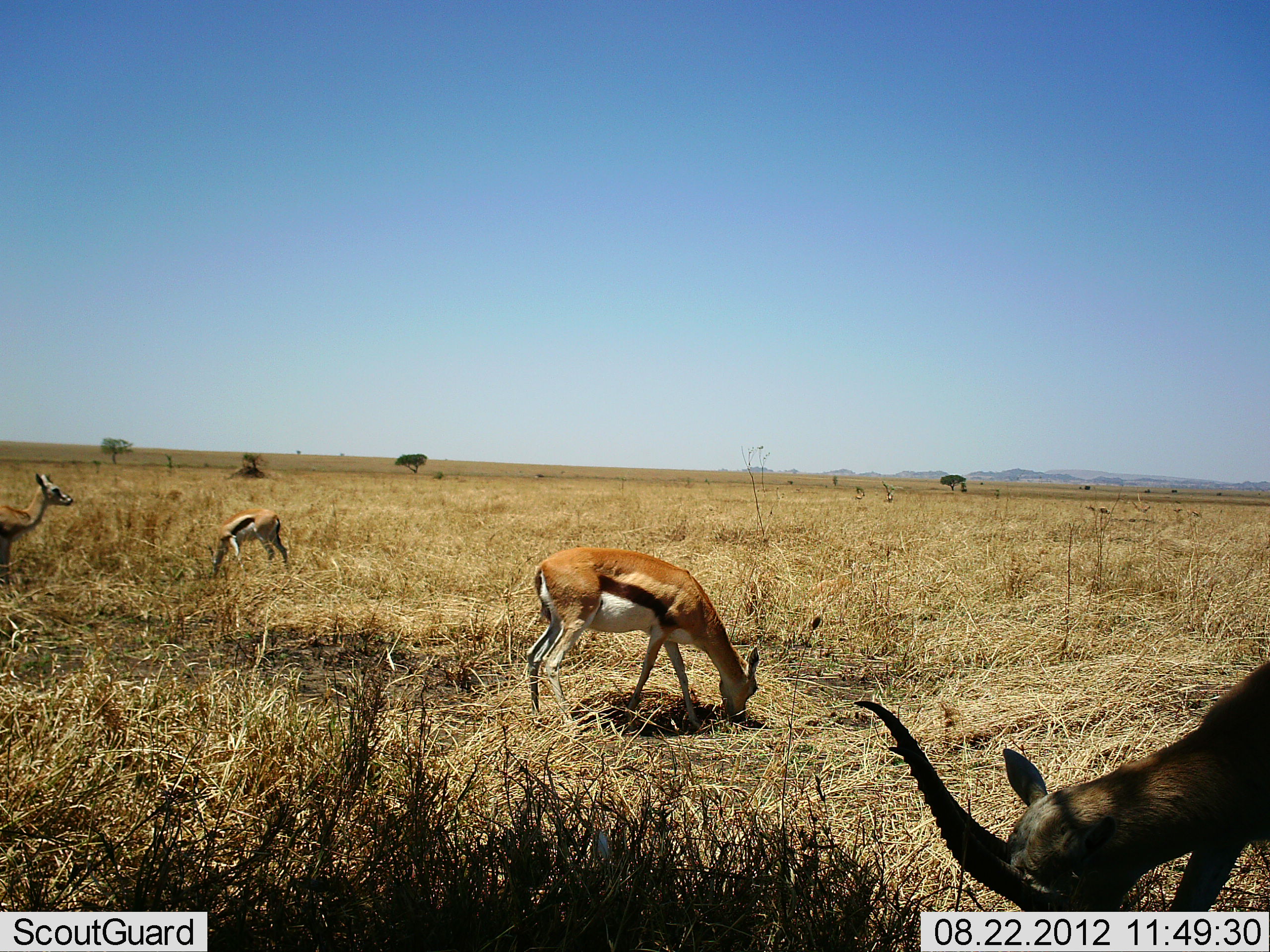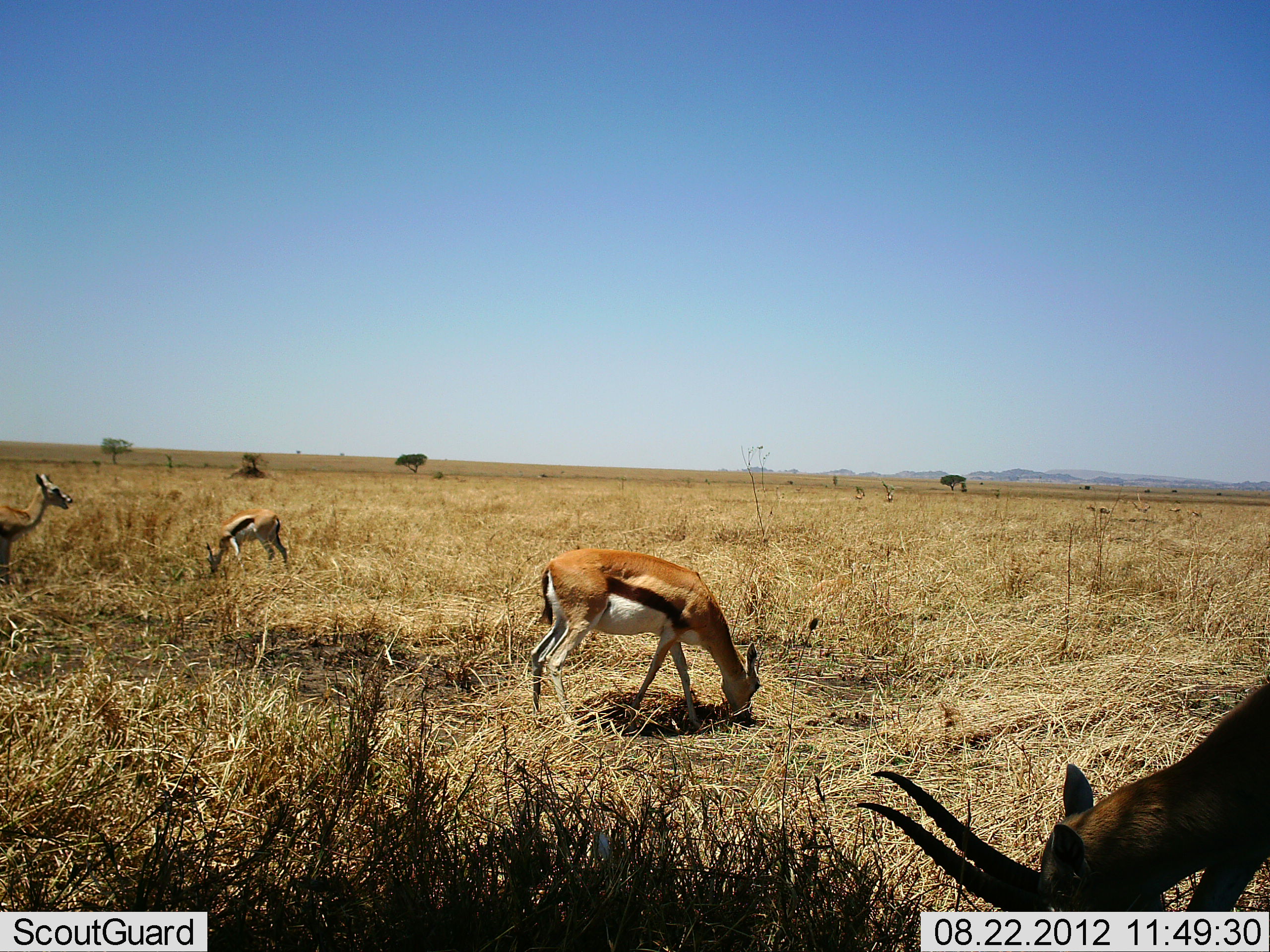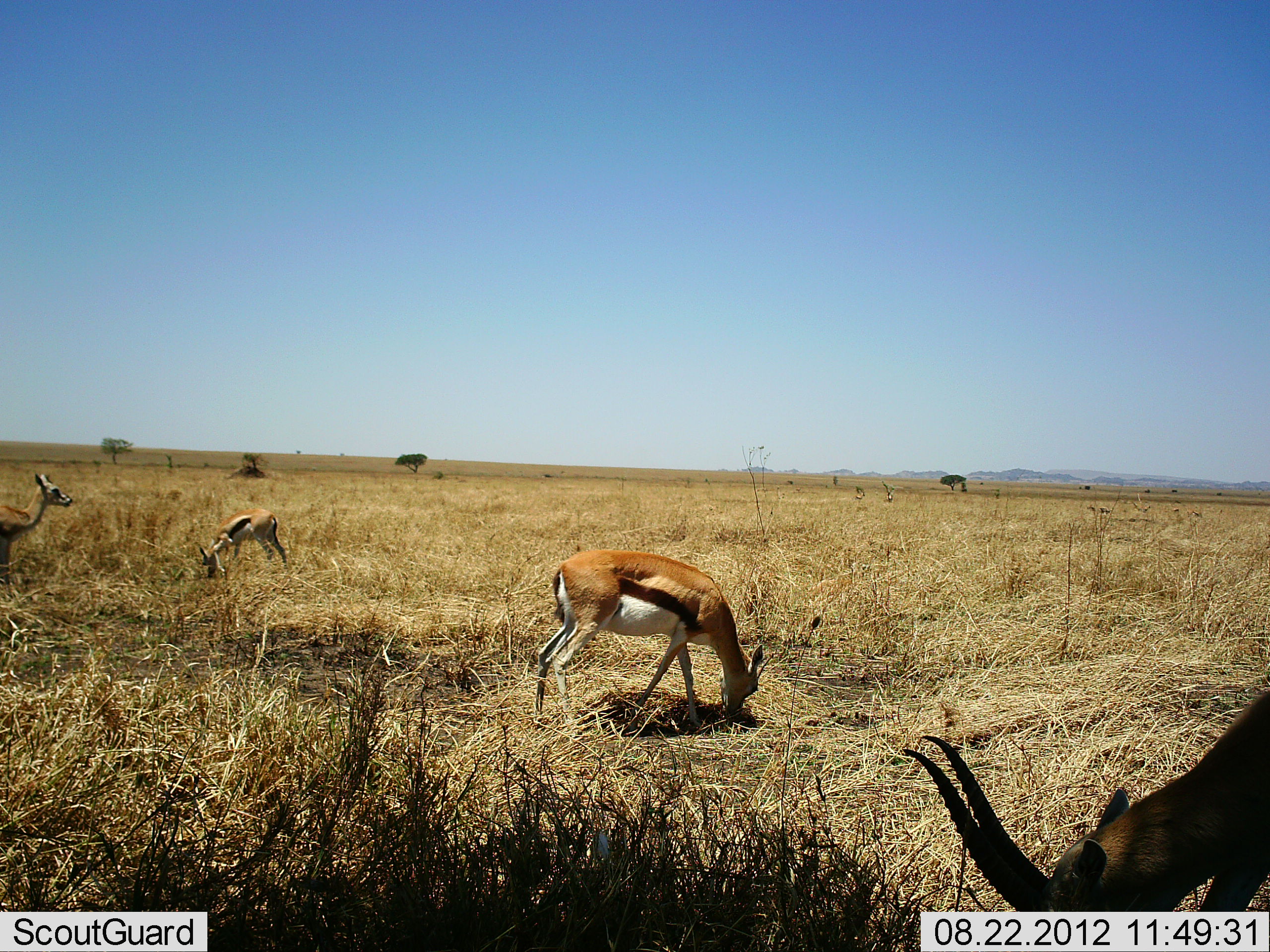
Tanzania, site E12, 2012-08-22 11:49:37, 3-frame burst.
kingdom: Animalia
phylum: Chordata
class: Mammalia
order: Artiodactyla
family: Bovidae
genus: Eudorcas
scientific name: Eudorcas thomsonii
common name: thomson's gazelle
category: gazellethomsons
Gazellethomsons (thomson's gazelle) (Eudorcas thomsonii), count 4. Behavior (volunteer vote fractions): standing 82%, resting 0%, moving 0%, interacting 0%. Young present (vote fraction): 0%. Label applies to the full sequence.